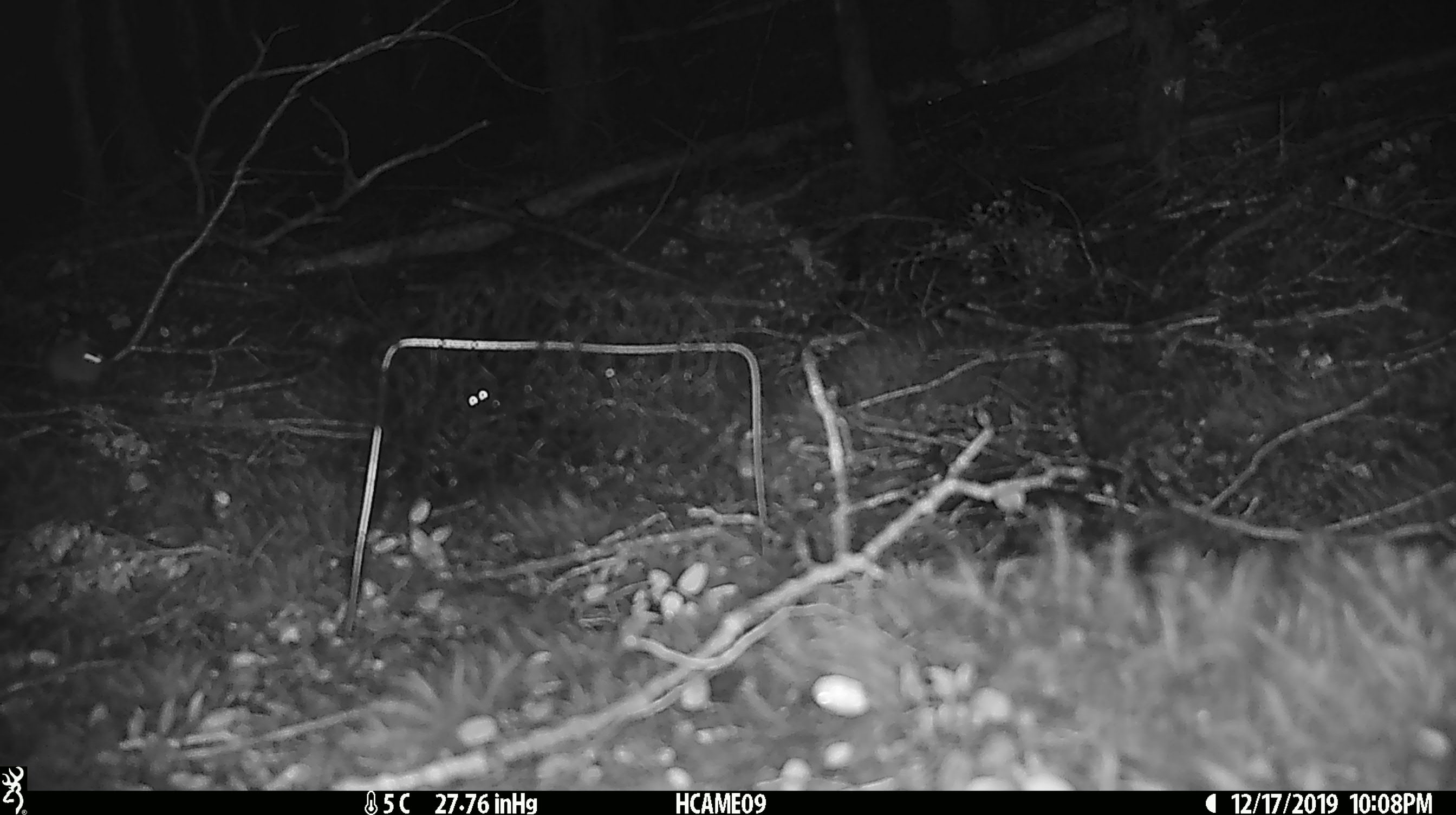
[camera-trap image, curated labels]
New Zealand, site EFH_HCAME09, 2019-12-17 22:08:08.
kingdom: Animalia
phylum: Chordata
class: Mammalia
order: Rodentia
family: Muridae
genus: Mus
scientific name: Mus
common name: mouse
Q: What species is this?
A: Mouse (Mus).